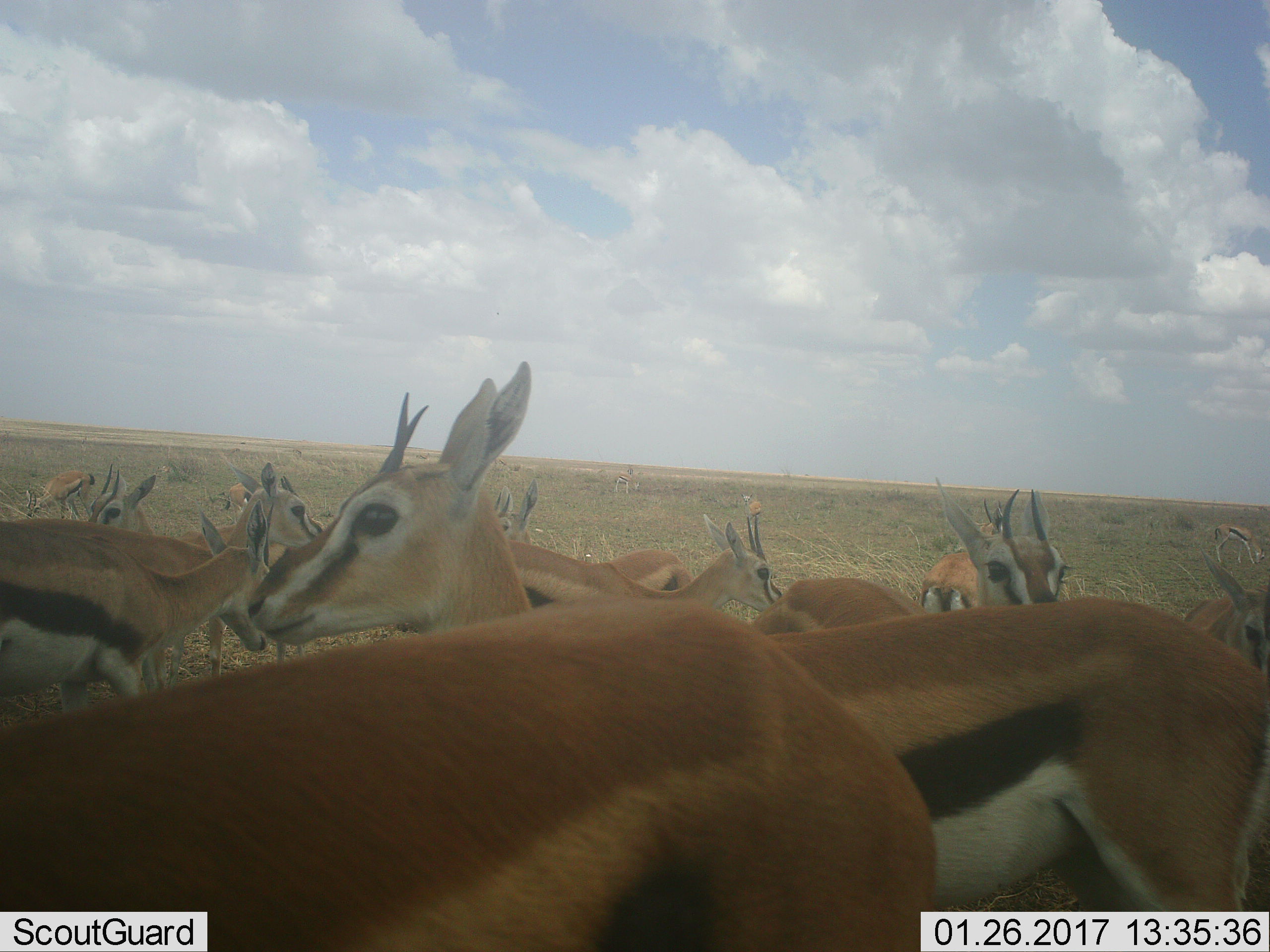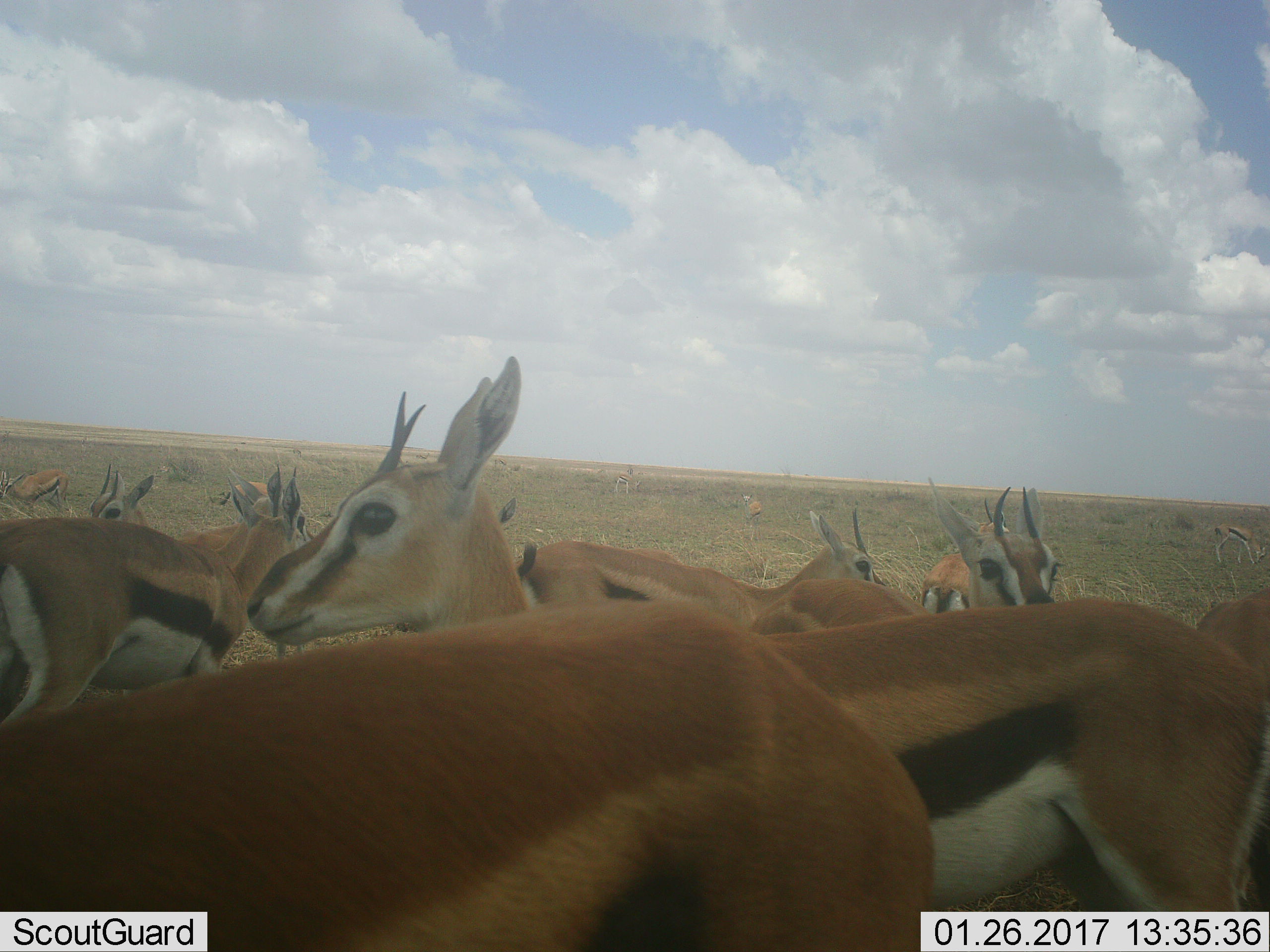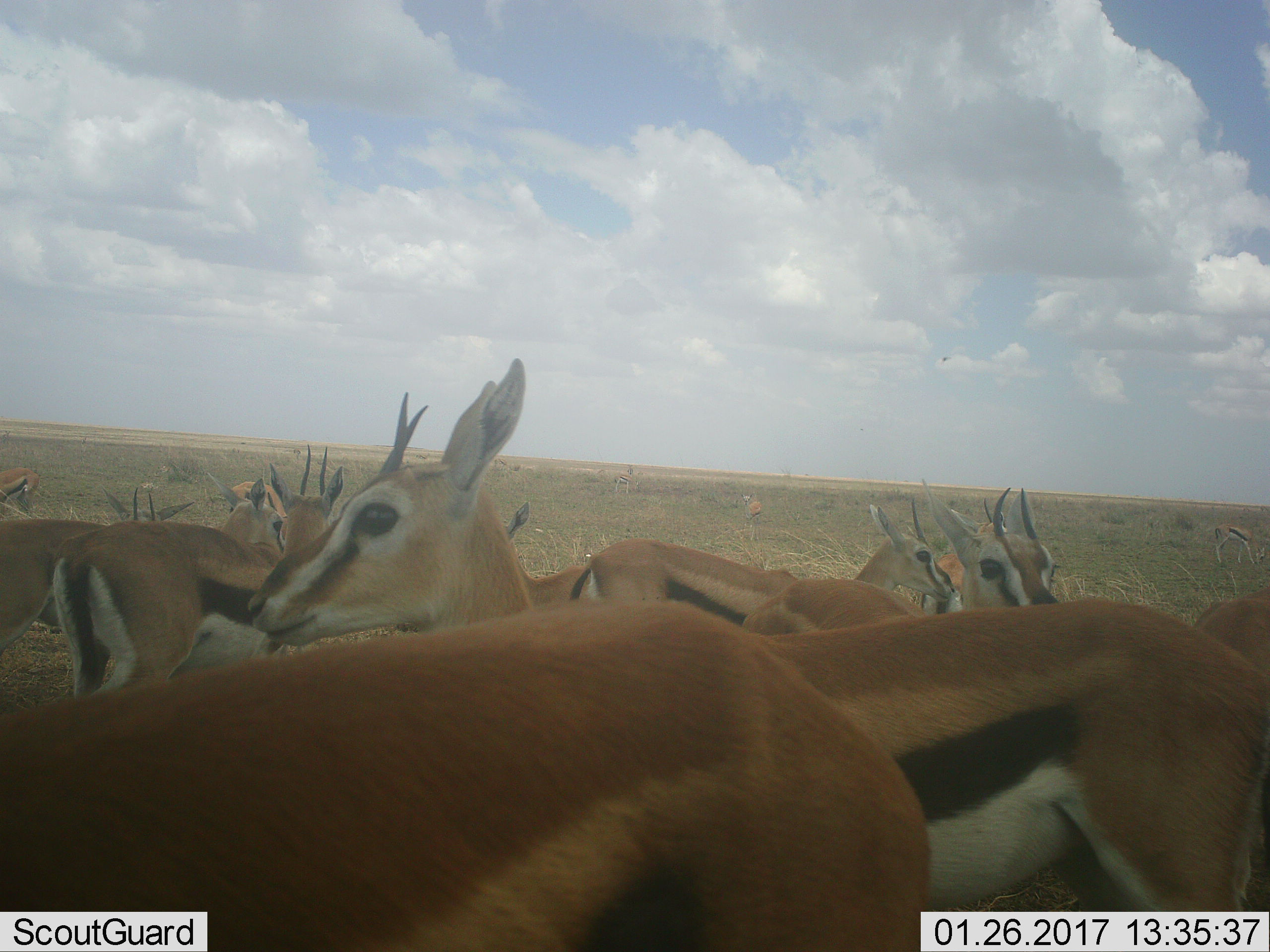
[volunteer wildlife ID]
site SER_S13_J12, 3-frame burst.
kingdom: Animalia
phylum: Chordata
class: Mammalia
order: Artiodactyla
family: Bovidae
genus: Eudorcas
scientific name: Eudorcas thomsonii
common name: thomson's gazelle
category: gazellethomsons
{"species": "gazellethomsons (thomson's gazelle) (Eudorcas thomsonii)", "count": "11-50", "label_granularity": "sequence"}